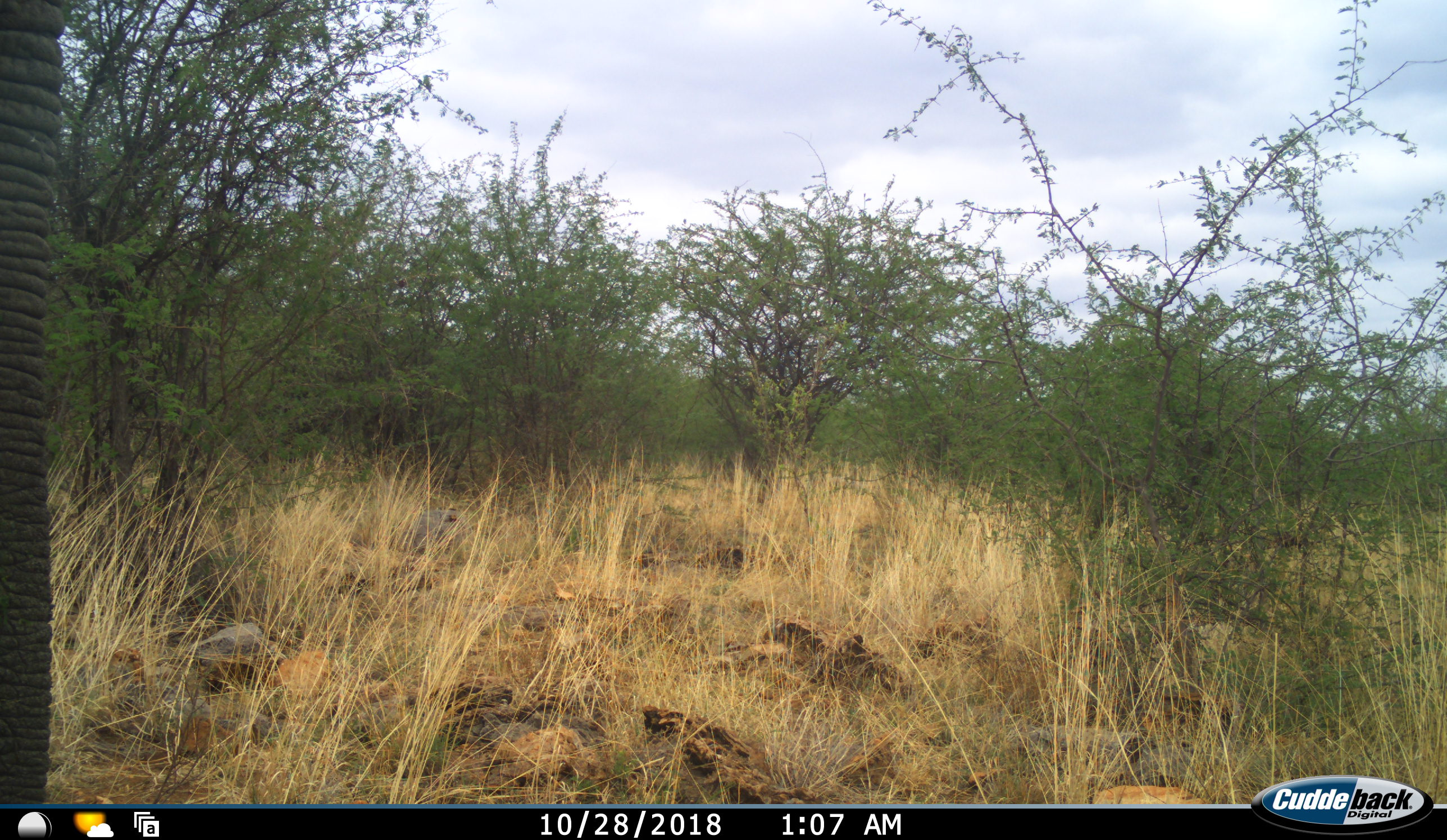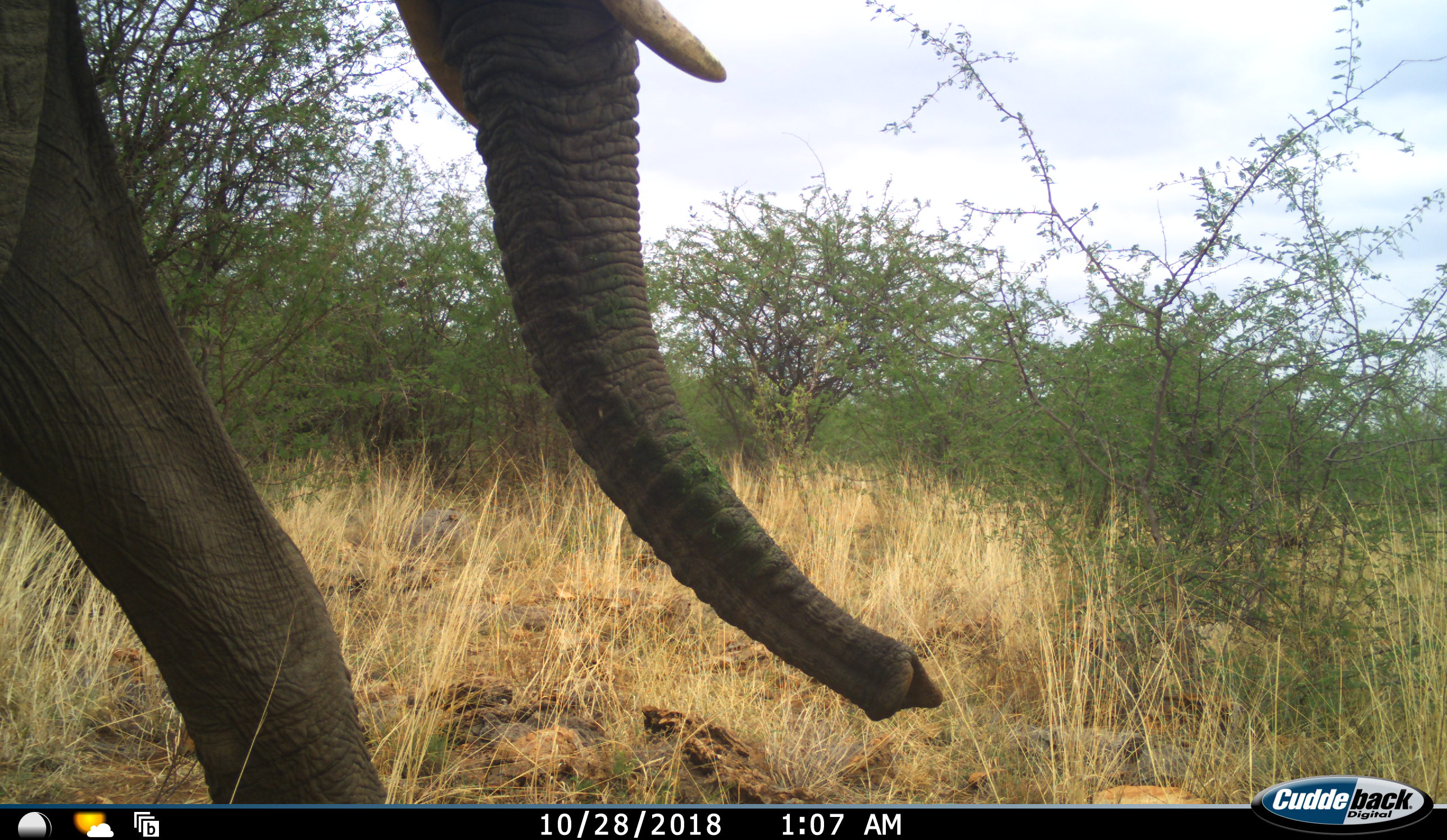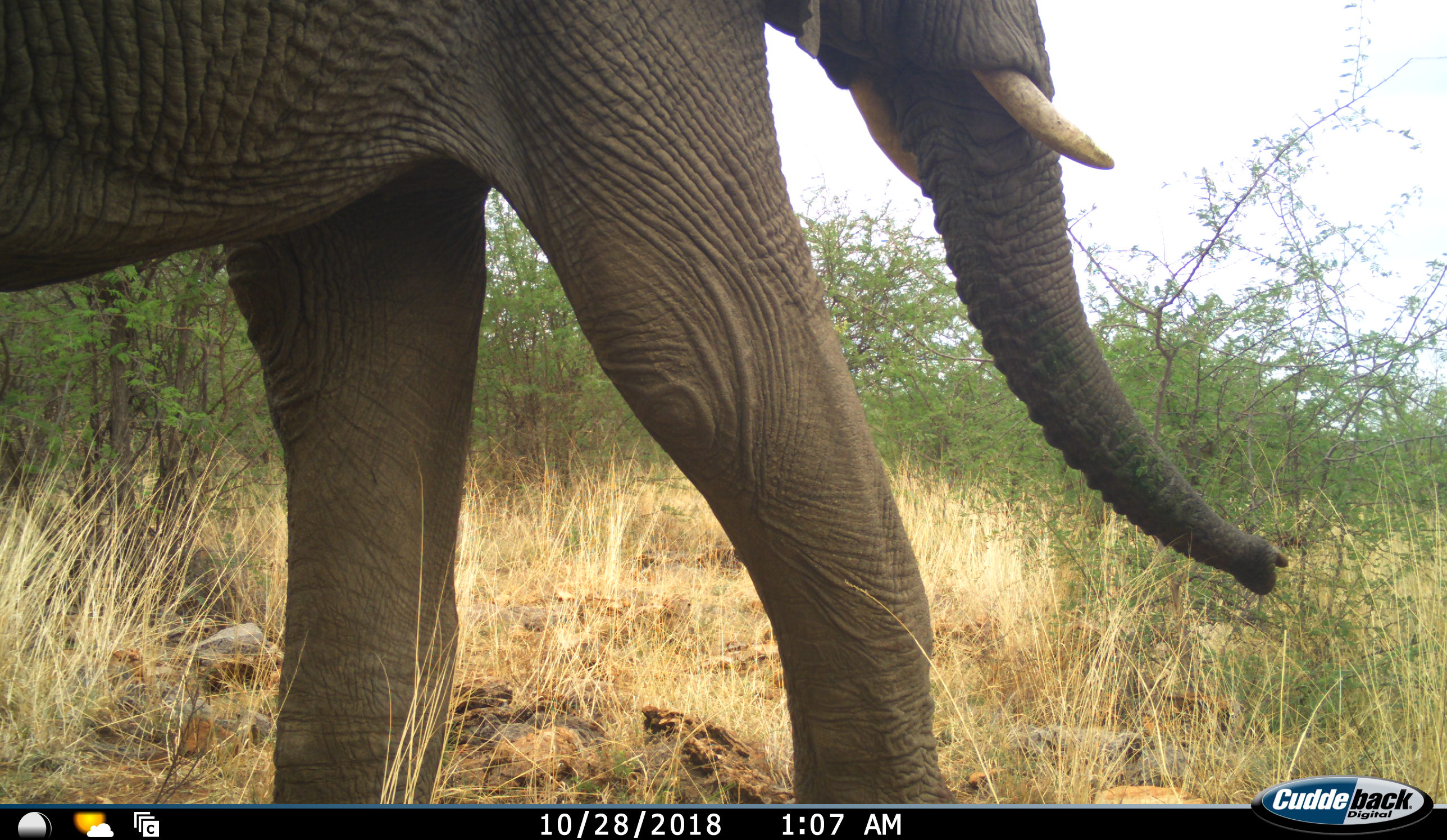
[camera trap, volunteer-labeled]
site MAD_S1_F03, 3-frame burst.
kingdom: Animalia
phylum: Chordata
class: Mammalia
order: Proboscidea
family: Elephantidae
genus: Loxodonta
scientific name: Loxodonta africana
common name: african bush elephant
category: elephant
Elephant (african bush elephant) (Loxodonta africana), count 1. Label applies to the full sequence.